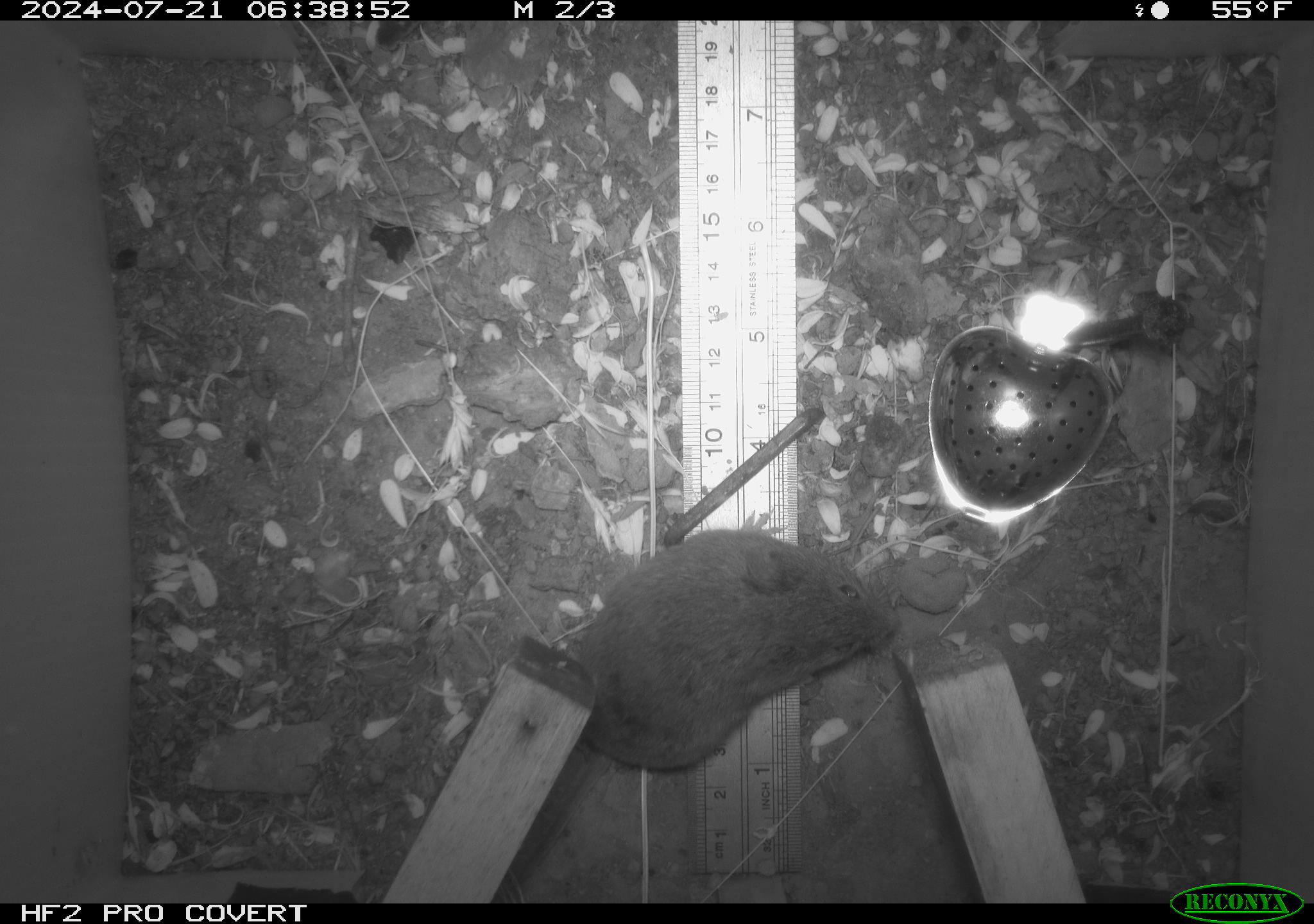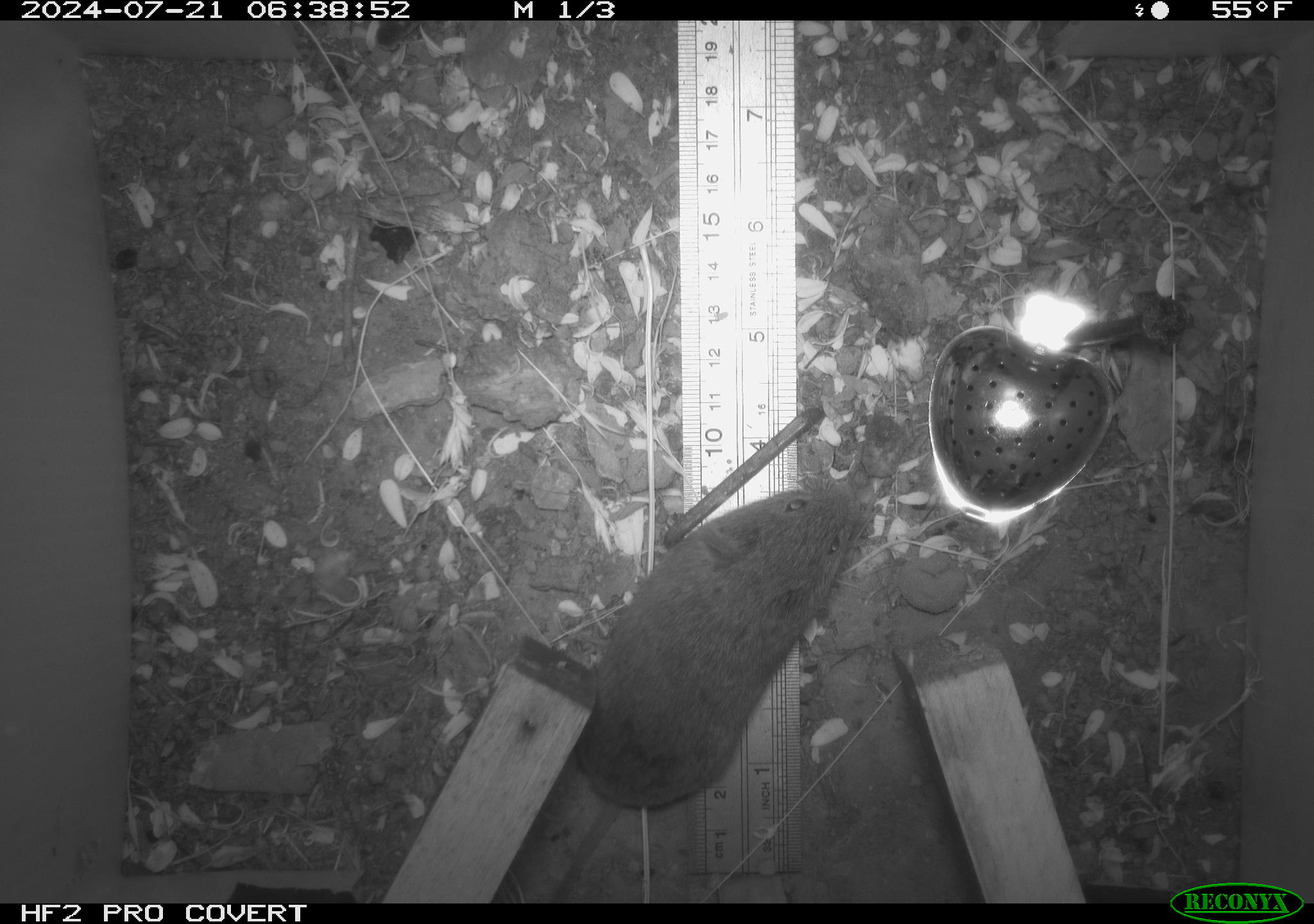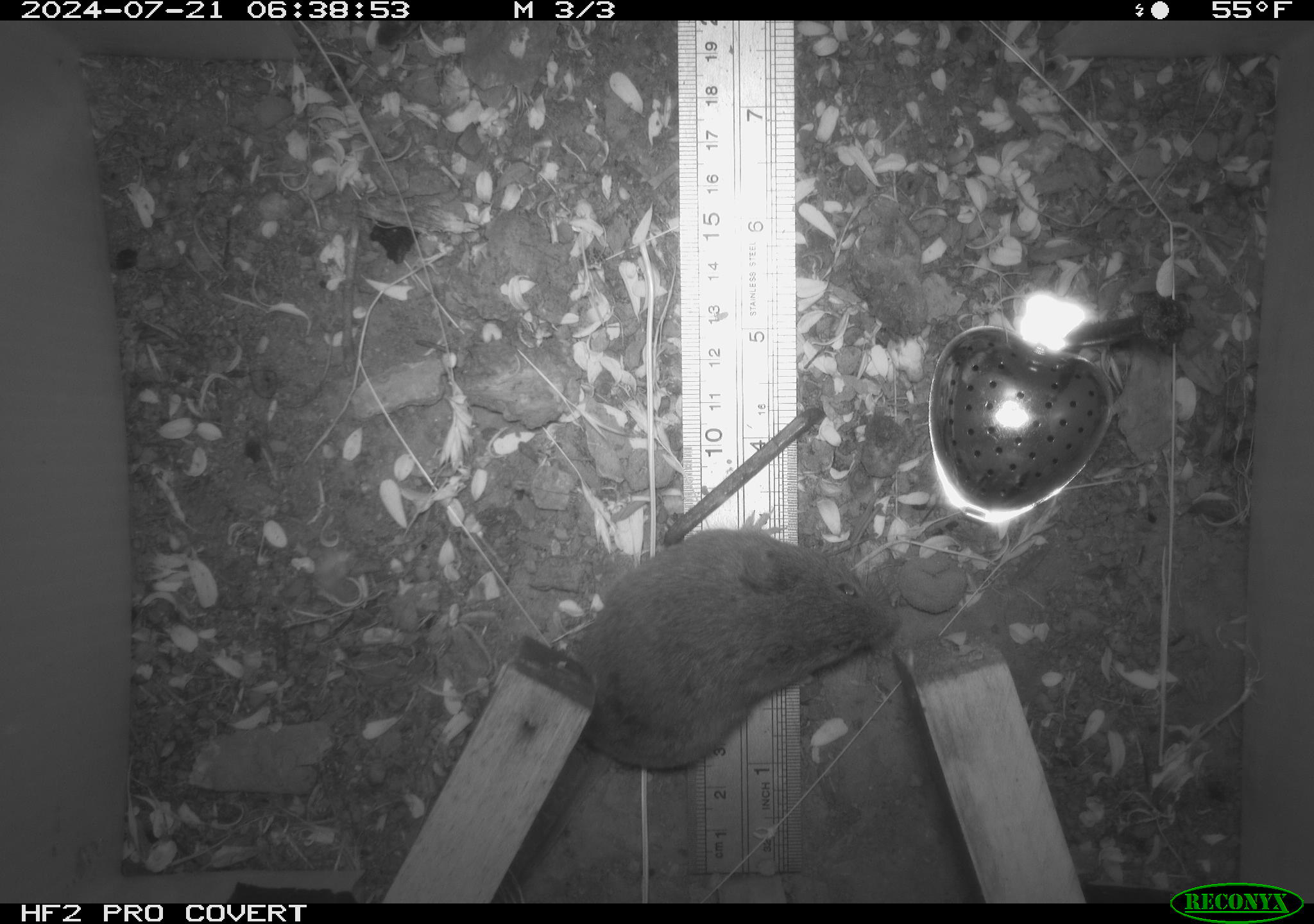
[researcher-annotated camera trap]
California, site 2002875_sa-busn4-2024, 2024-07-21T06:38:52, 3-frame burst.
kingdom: Animalia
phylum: Chordata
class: Mammalia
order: Rodentia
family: Cricetidae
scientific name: Arvicolinae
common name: voles, lemmings, and muskrats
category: arvicolinae subfamily